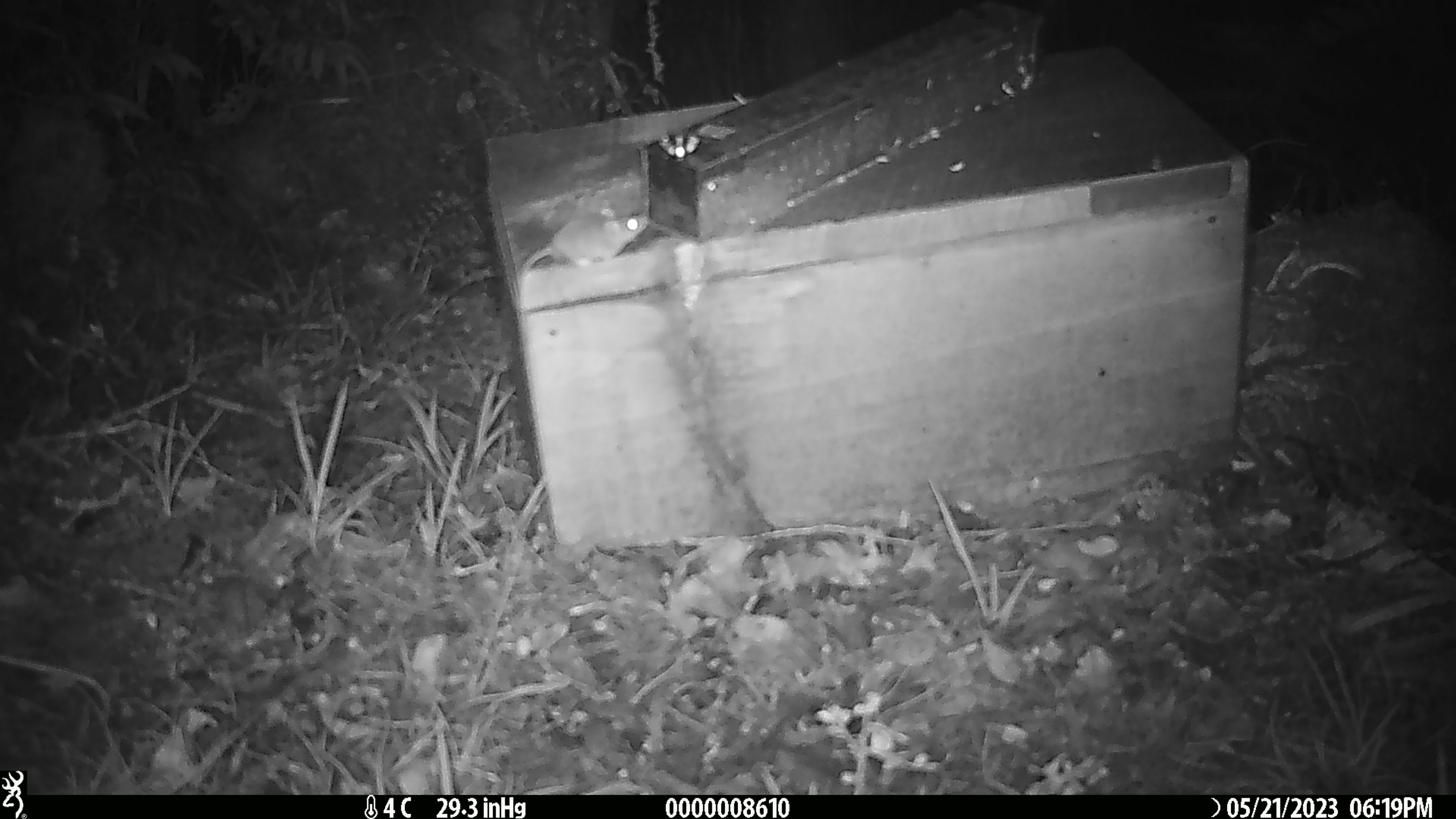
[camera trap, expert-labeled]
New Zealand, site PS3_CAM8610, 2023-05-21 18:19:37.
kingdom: Animalia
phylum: Chordata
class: Mammalia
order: Rodentia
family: Muridae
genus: Mus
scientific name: Mus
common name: mouse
Mouse (Mus).